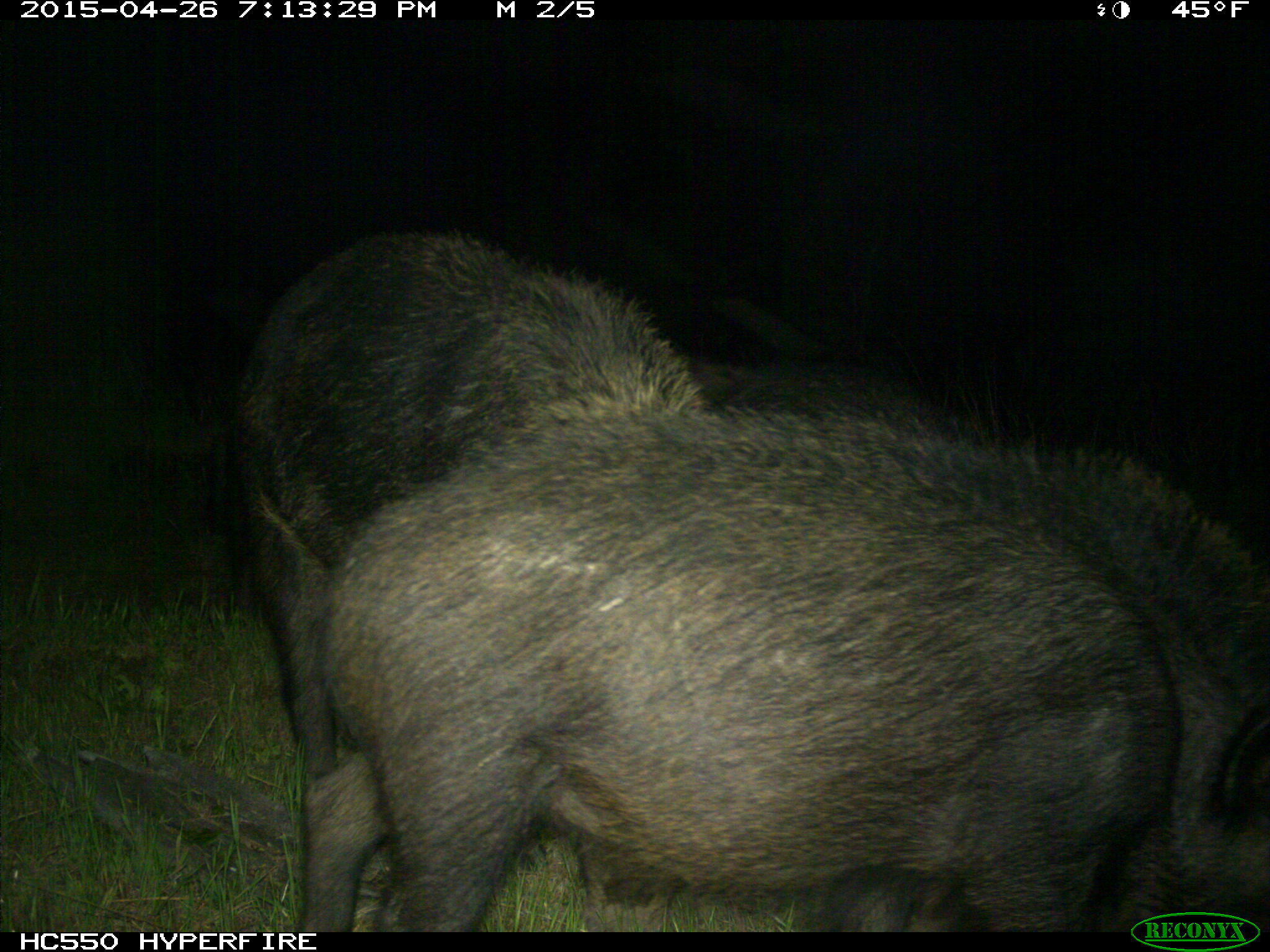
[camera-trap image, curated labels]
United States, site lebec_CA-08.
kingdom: Animalia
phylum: Chordata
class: Mammalia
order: Artiodactyla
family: Suidae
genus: Sus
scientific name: Sus scrofa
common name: wild boar